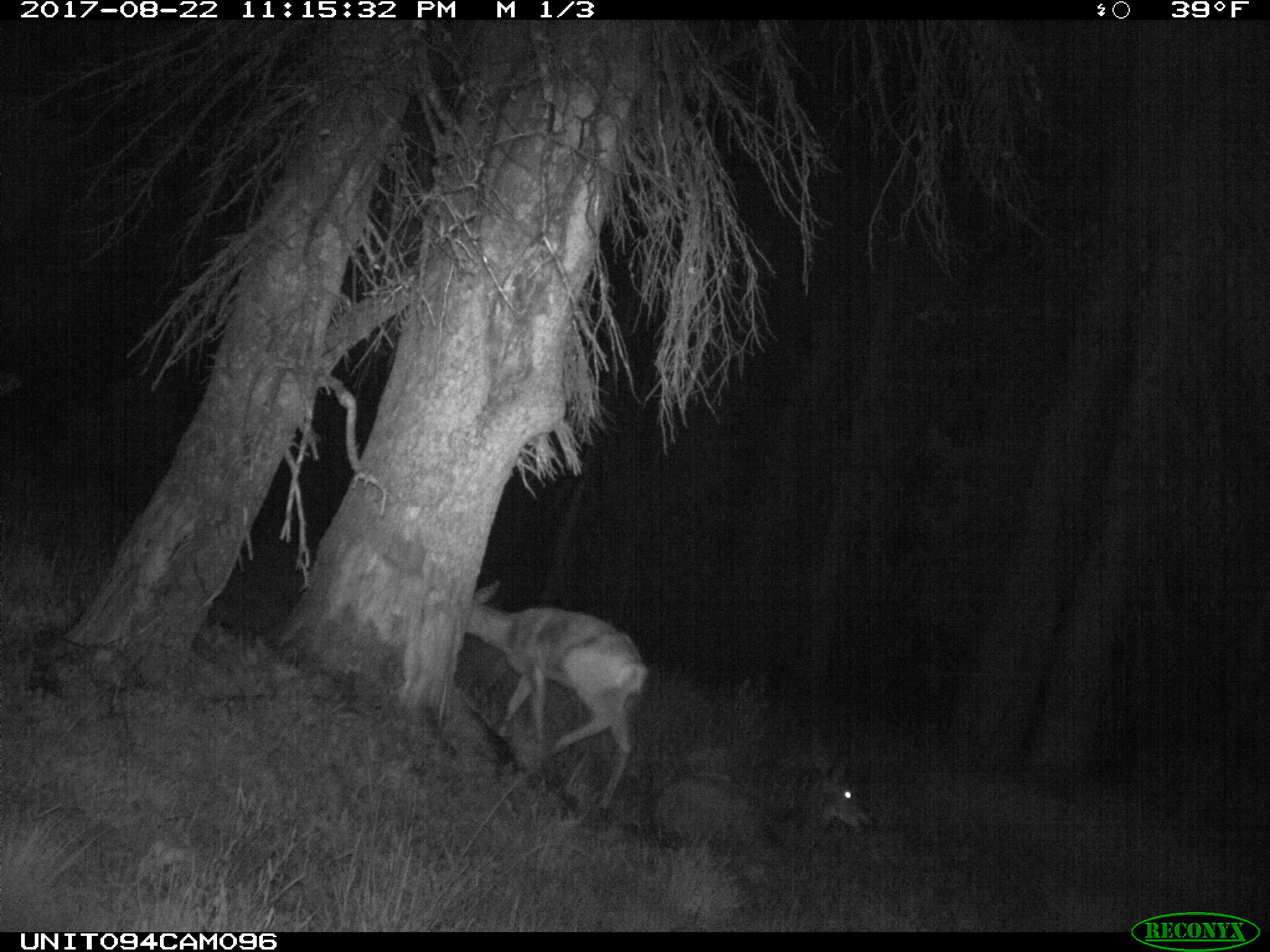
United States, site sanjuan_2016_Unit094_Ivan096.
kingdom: Animalia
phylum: Chordata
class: Mammalia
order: Artiodactyla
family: Cervidae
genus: Odocoileus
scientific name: Odocoileus hemionus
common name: mule deer